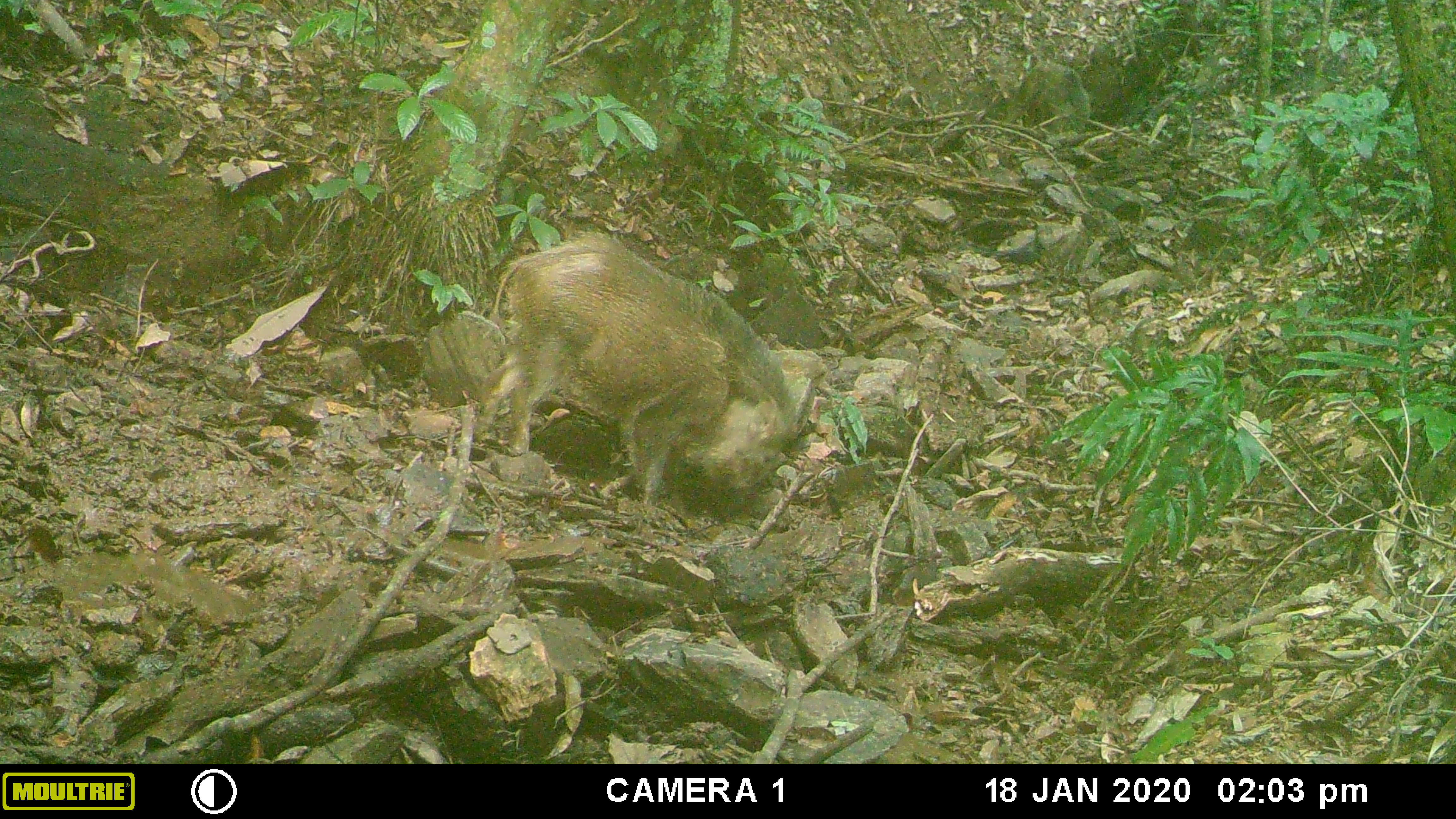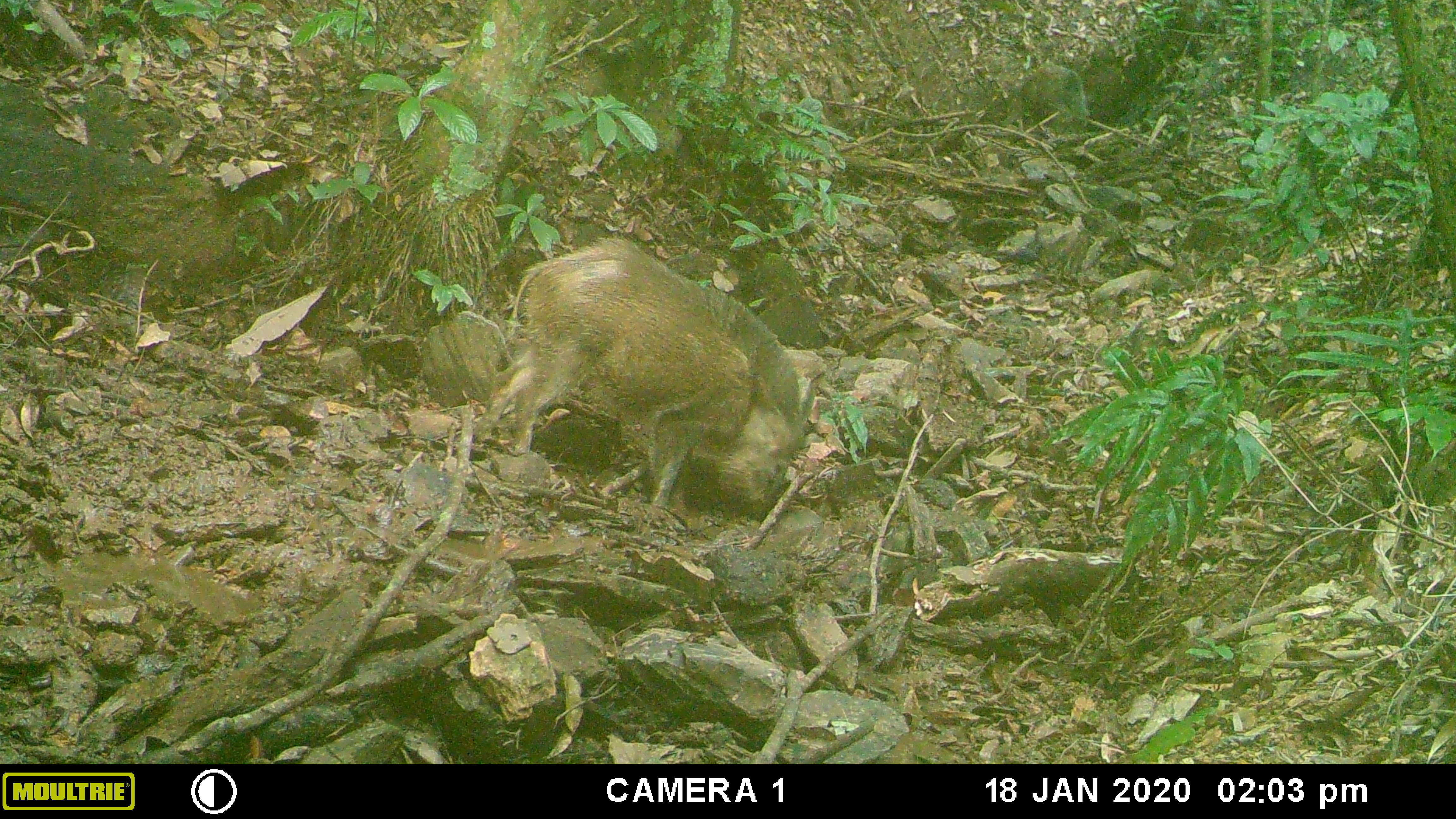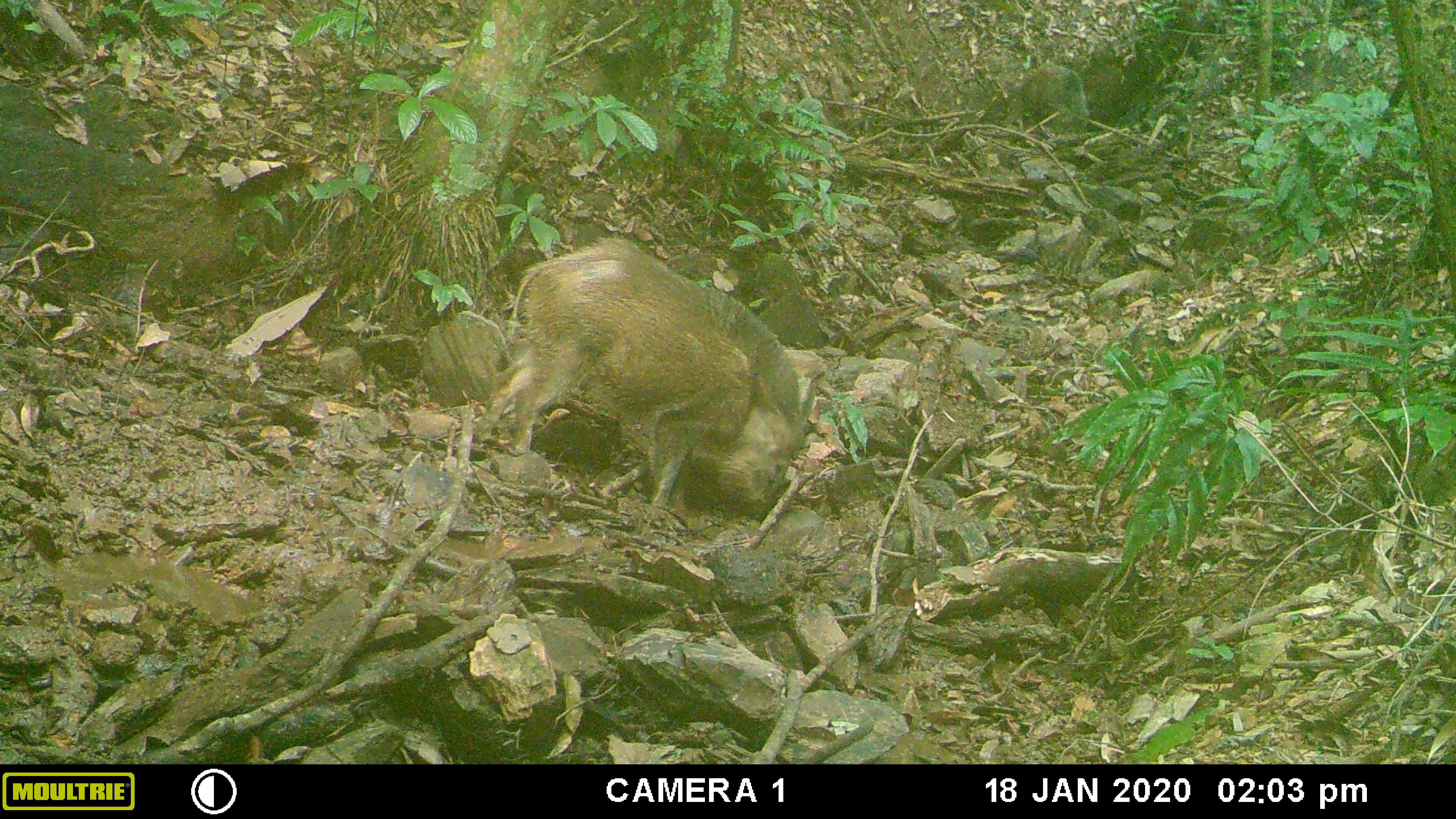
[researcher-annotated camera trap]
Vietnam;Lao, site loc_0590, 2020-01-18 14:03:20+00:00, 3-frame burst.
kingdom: Animalia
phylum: Chordata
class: Mammalia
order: Artiodactyla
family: Suidae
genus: Sus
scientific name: Sus scrofa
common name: eurasian wild pig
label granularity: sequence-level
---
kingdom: Animalia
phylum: Chordata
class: Aves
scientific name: Aves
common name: bird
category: unidentified bird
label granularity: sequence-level